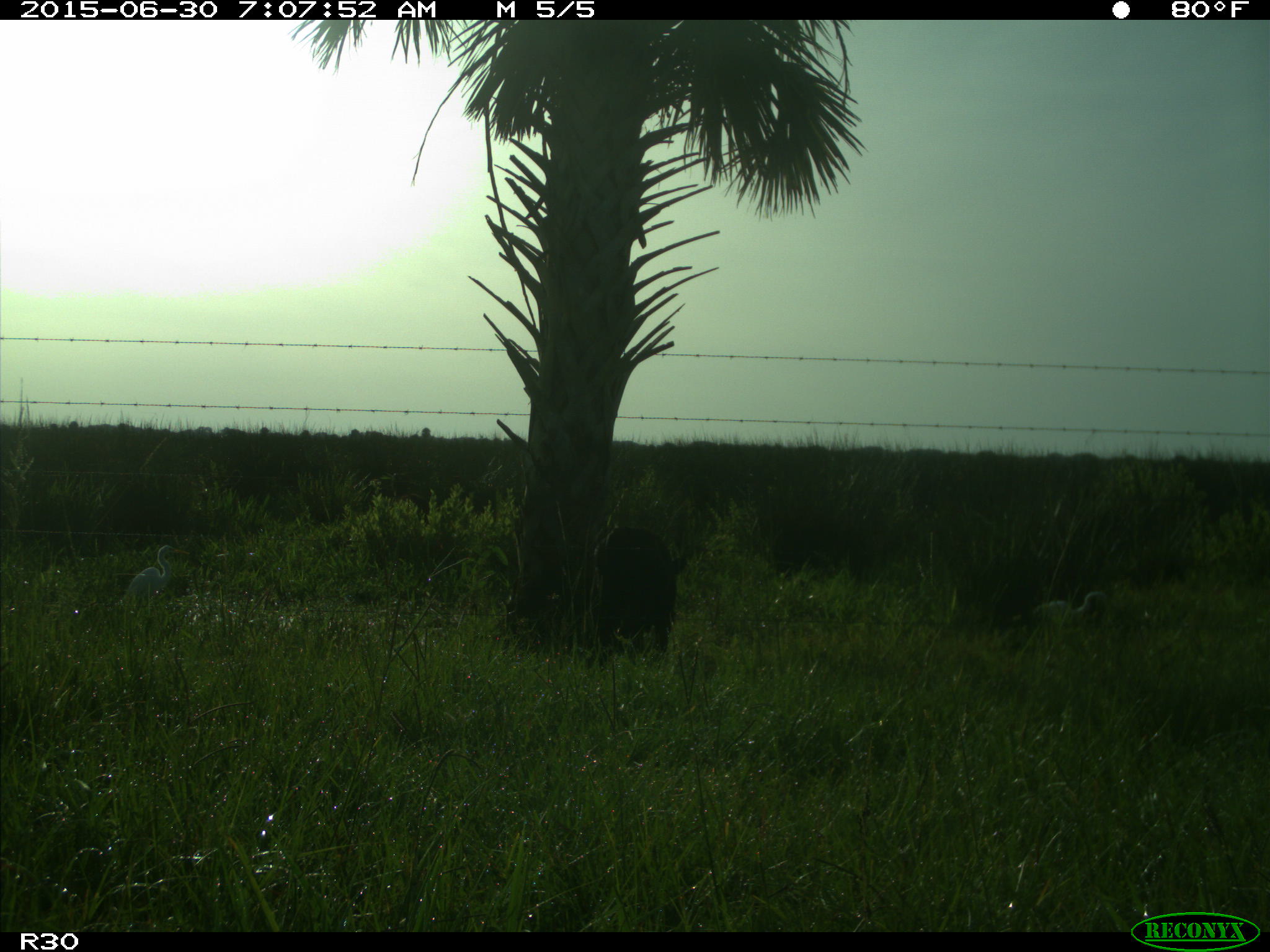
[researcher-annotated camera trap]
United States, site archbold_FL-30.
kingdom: Animalia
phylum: Chordata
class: Mammalia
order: Artiodactyla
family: Bovidae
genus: Bos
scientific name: Bos taurus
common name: domestic cow